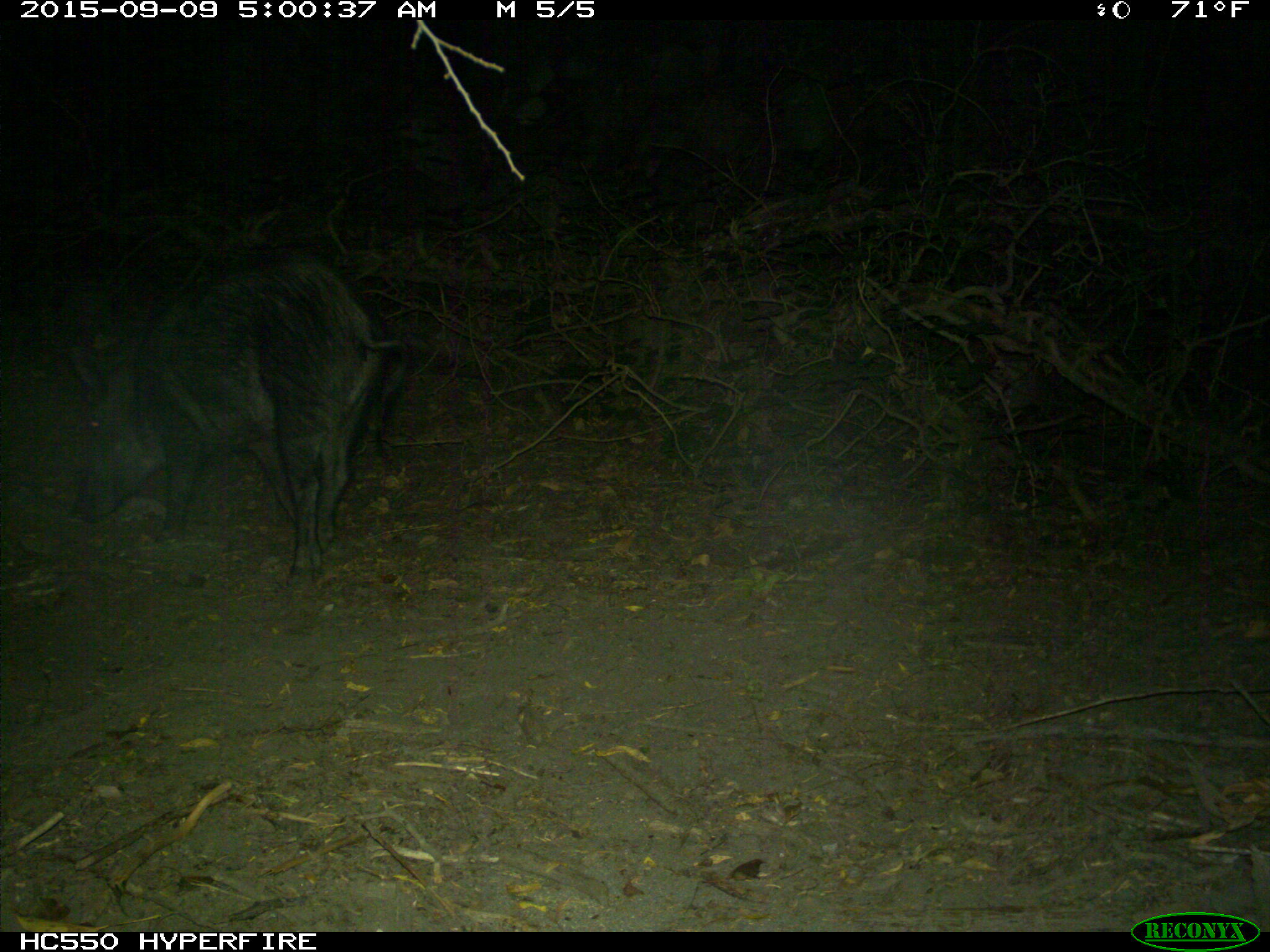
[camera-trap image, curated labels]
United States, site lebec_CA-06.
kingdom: Animalia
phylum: Chordata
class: Mammalia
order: Artiodactyla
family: Suidae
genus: Sus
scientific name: Sus scrofa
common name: wild boar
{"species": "Sus scrofa (wild boar)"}